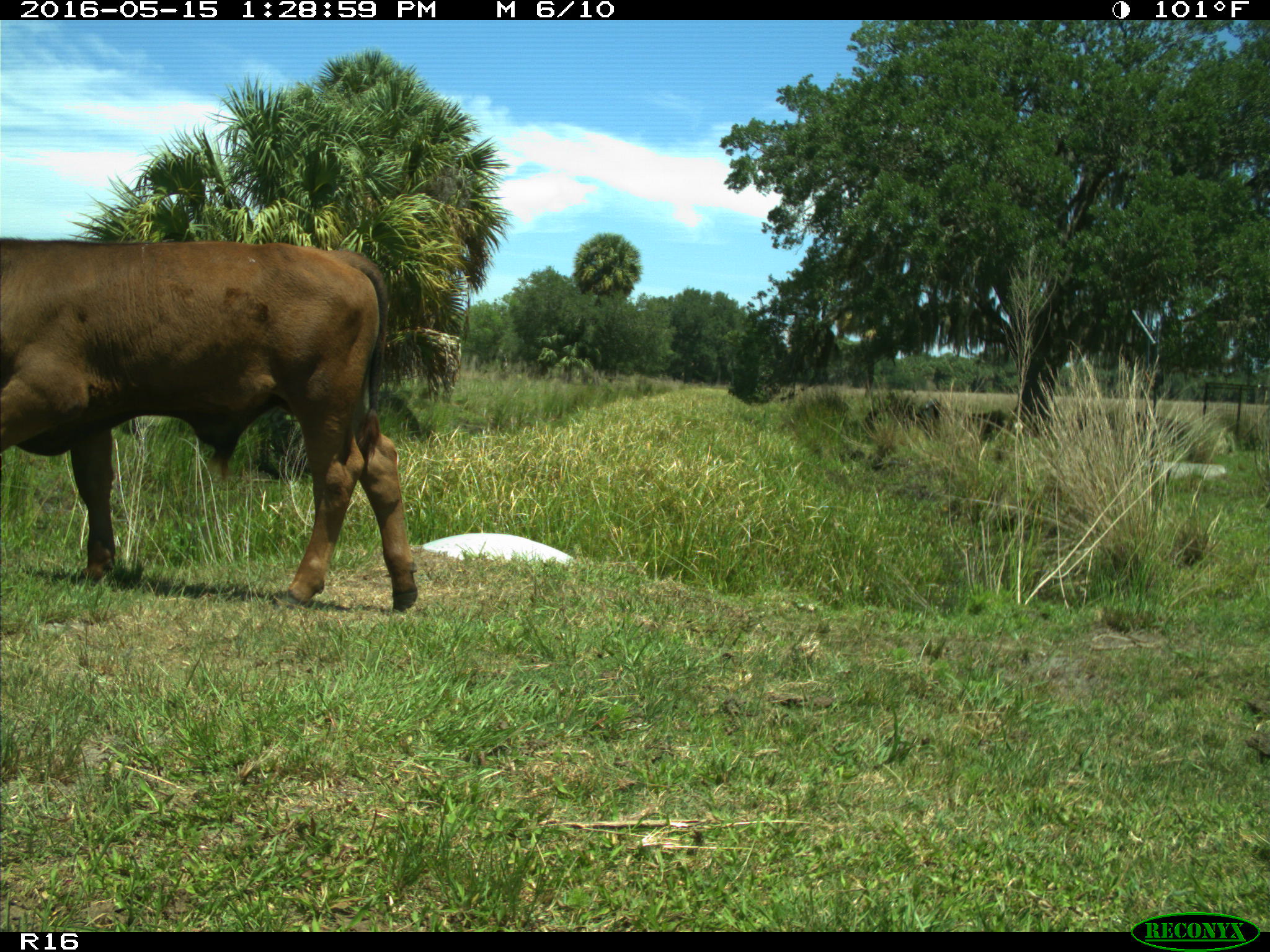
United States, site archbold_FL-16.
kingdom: Animalia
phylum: Chordata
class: Mammalia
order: Artiodactyla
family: Bovidae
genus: Bos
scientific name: Bos taurus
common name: domestic cow